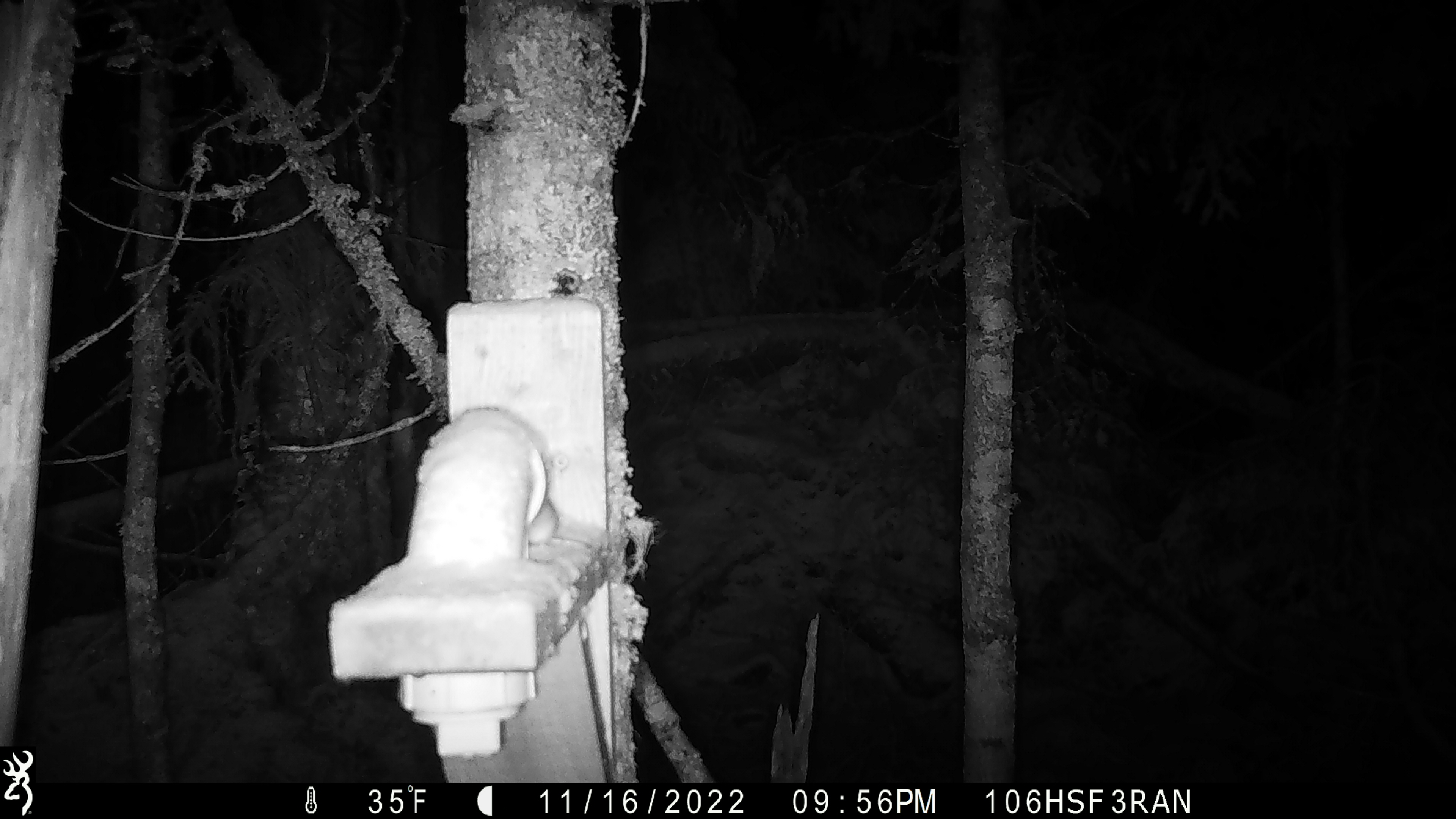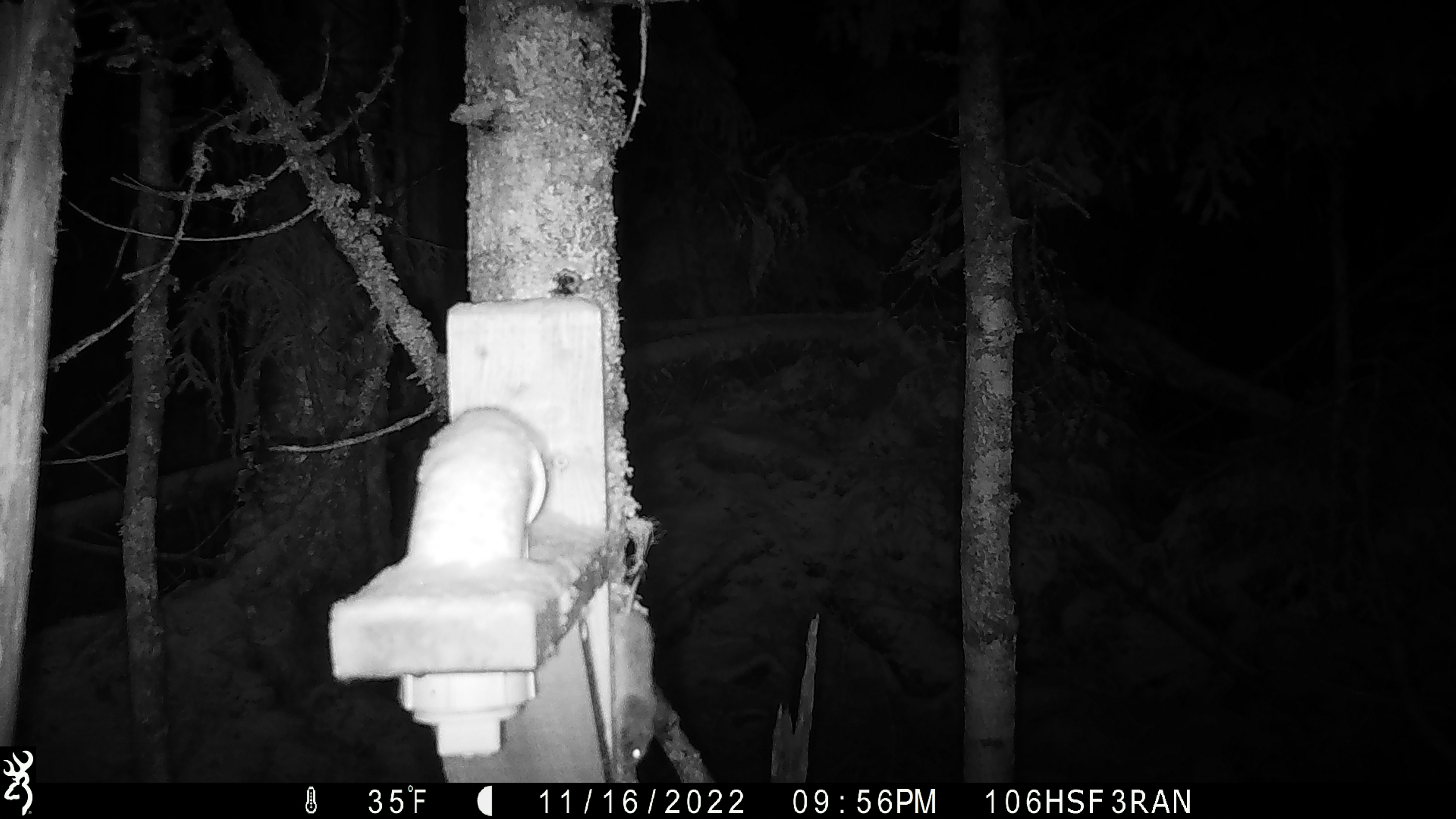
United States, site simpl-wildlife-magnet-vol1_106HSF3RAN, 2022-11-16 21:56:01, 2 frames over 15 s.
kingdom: Animalia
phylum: Chordata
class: Mammalia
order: Rodentia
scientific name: Rodentia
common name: mouse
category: mouse sp.